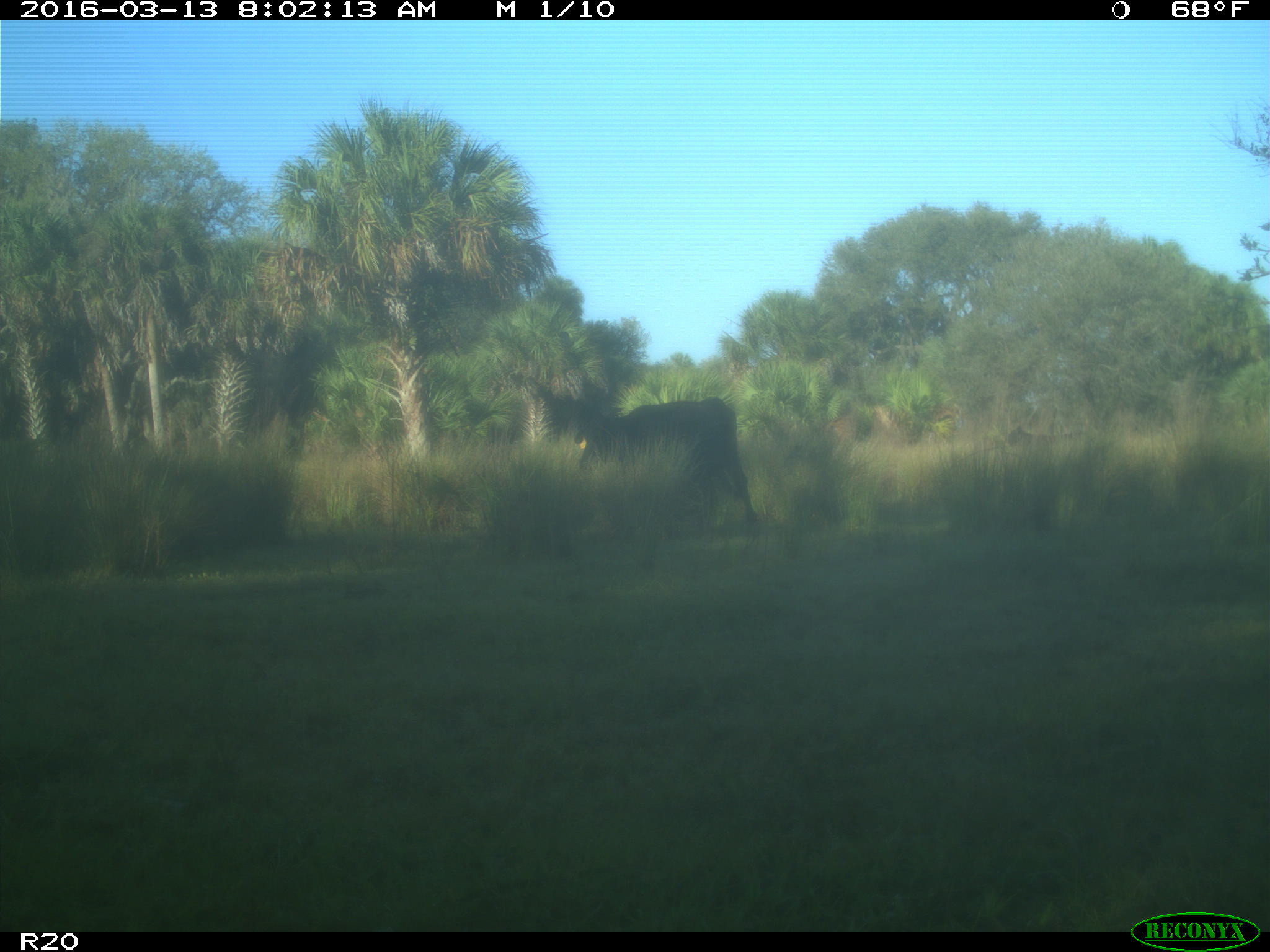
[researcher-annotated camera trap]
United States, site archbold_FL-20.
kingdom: Animalia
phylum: Chordata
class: Mammalia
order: Artiodactyla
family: Bovidae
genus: Bos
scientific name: Bos taurus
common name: domestic cow